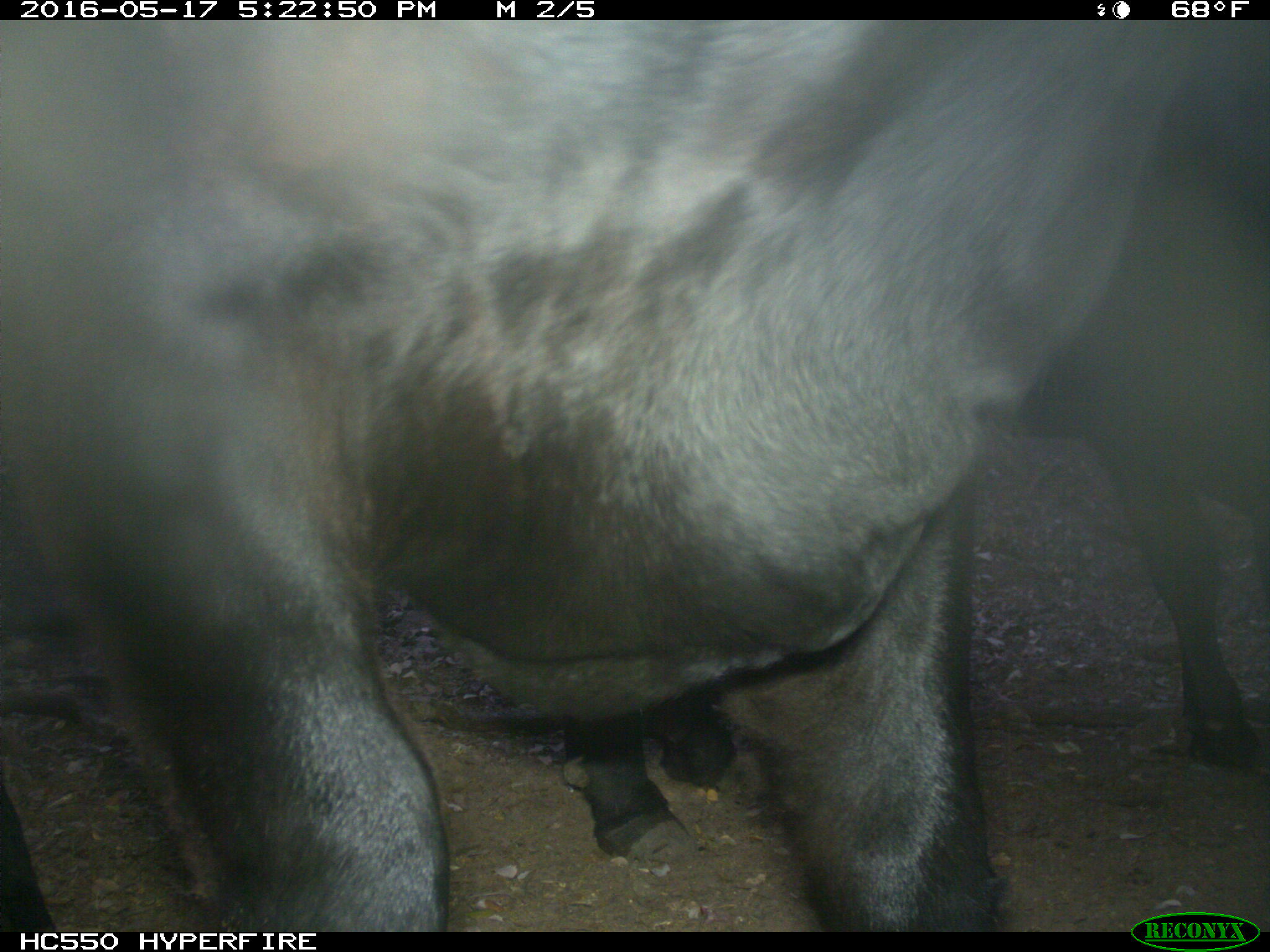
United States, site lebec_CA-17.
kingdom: Animalia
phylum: Chordata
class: Mammalia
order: Artiodactyla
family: Bovidae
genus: Bos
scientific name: Bos taurus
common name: domestic cow